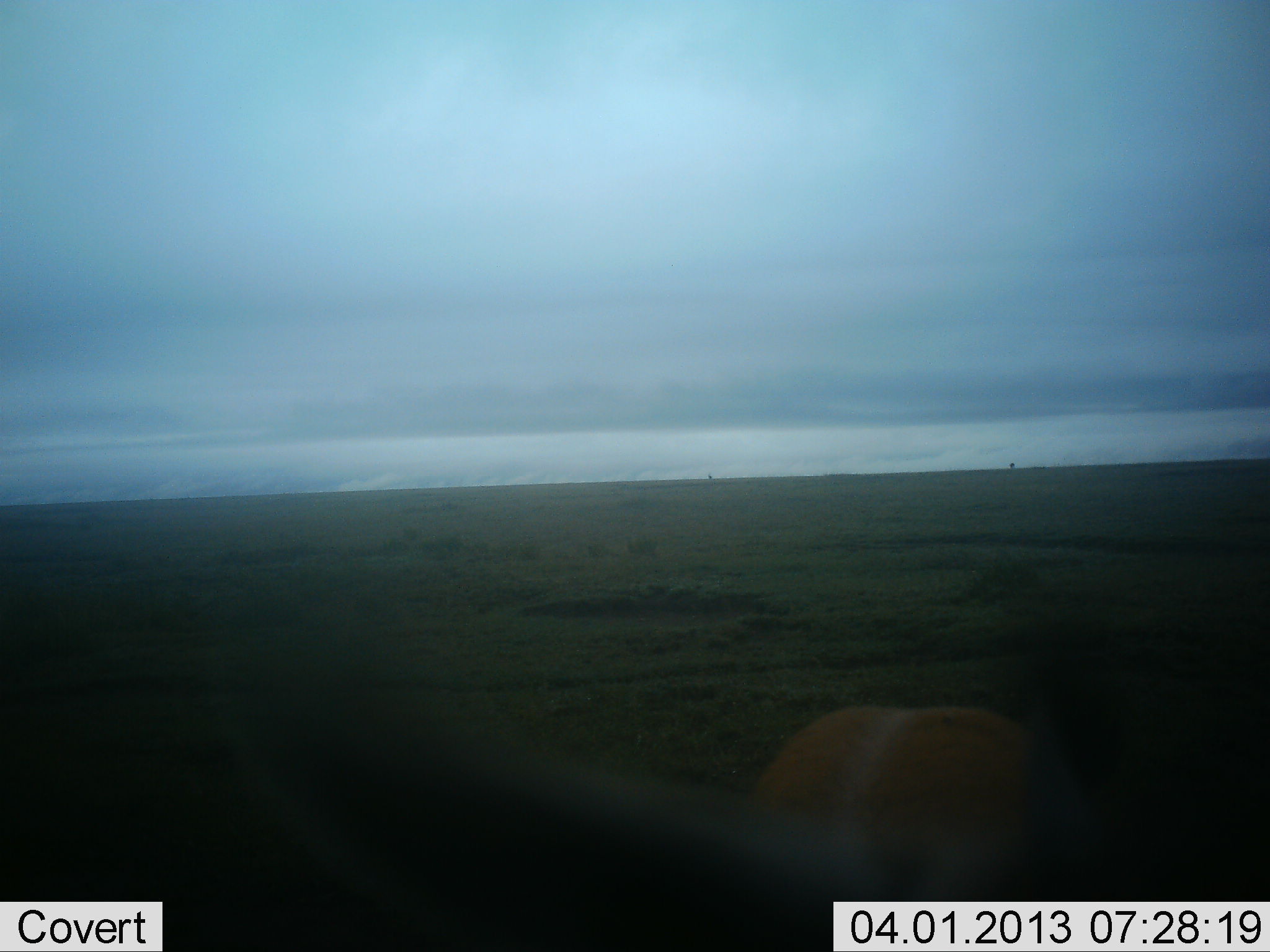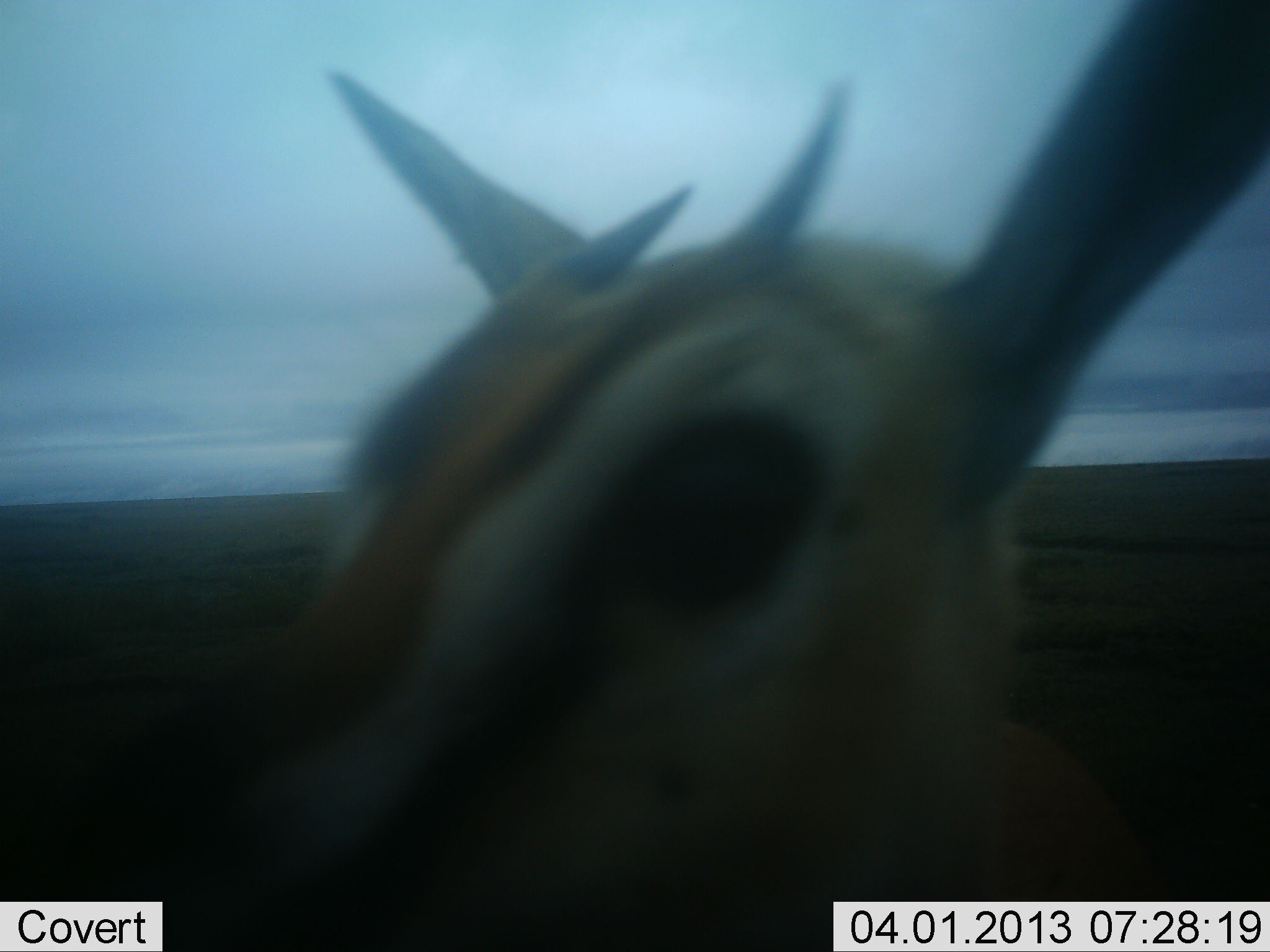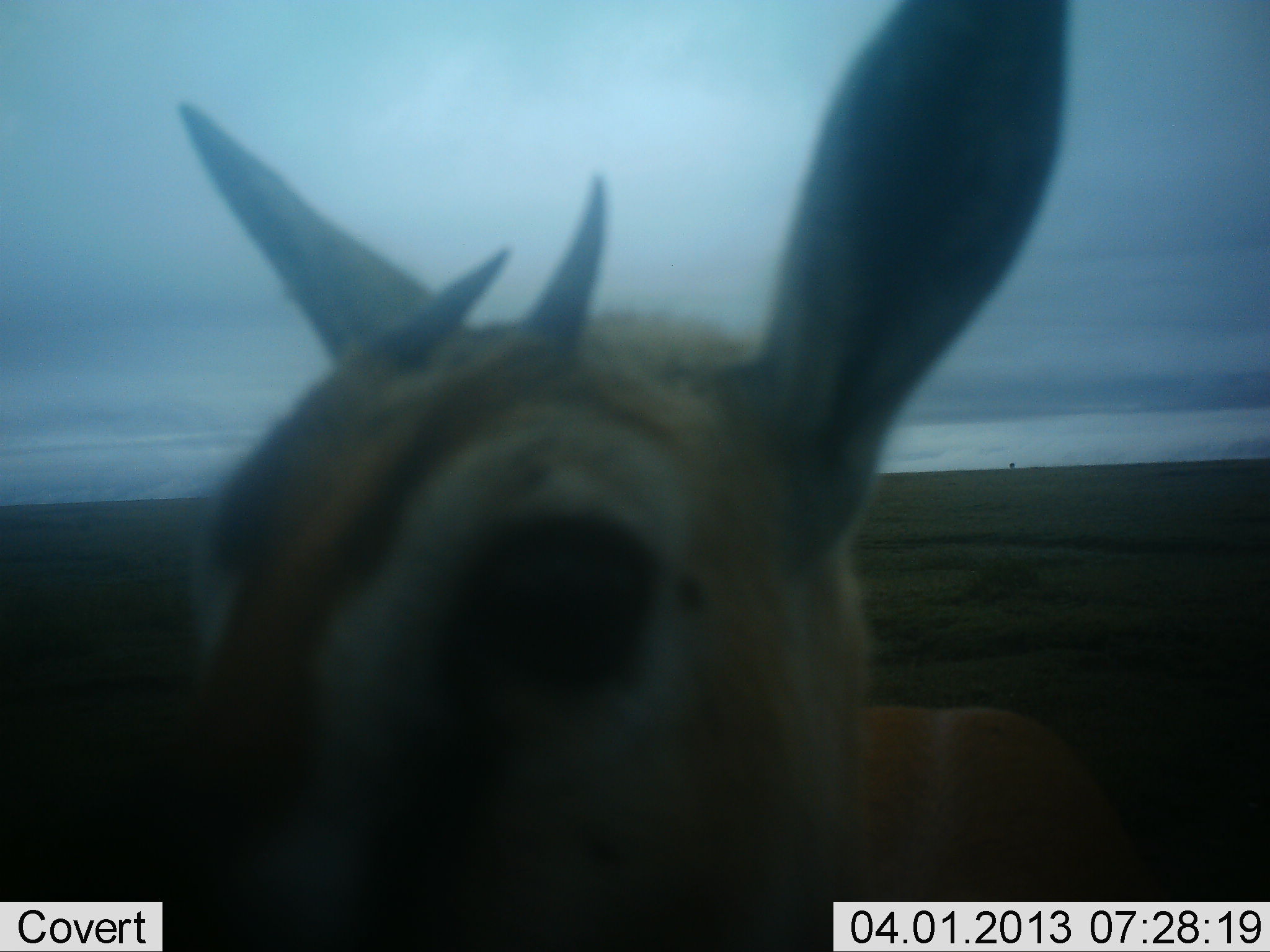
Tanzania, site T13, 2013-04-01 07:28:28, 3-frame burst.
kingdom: Animalia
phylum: Chordata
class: Mammalia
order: Artiodactyla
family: Bovidae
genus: Eudorcas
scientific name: Eudorcas thomsonii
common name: thomson's gazelle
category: gazellethomsons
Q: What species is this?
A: Gazellethomsons (thomson's gazelle) (Eudorcas thomsonii).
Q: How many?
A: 1.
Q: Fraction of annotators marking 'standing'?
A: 71%.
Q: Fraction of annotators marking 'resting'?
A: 7%.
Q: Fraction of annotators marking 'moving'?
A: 7%.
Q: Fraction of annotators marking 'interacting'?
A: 14%.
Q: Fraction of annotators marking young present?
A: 7%.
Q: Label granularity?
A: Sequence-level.